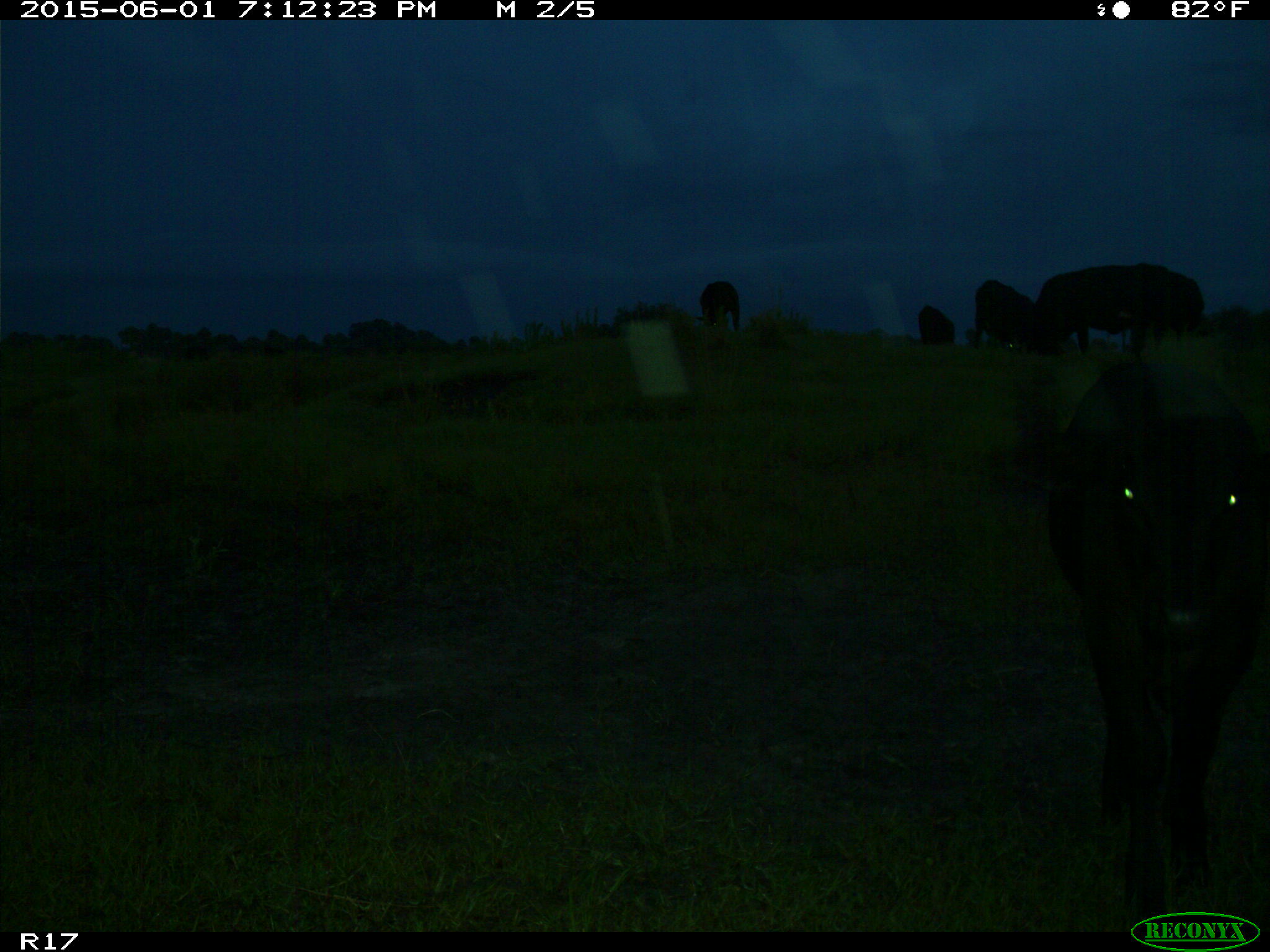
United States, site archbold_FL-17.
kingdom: Animalia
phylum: Chordata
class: Mammalia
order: Artiodactyla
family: Bovidae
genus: Bos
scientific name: Bos taurus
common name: domestic cow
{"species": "Bos taurus (domestic cow)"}